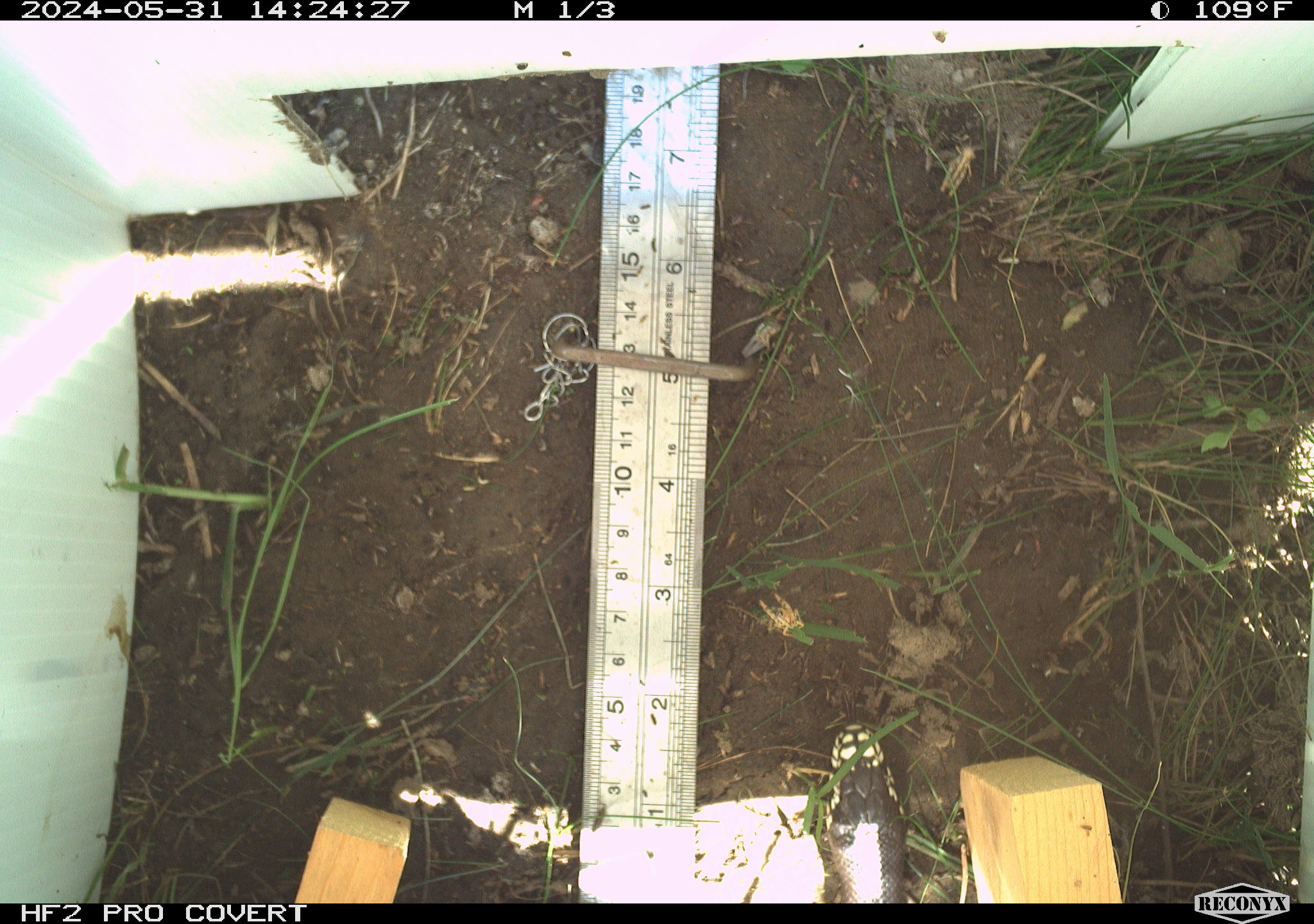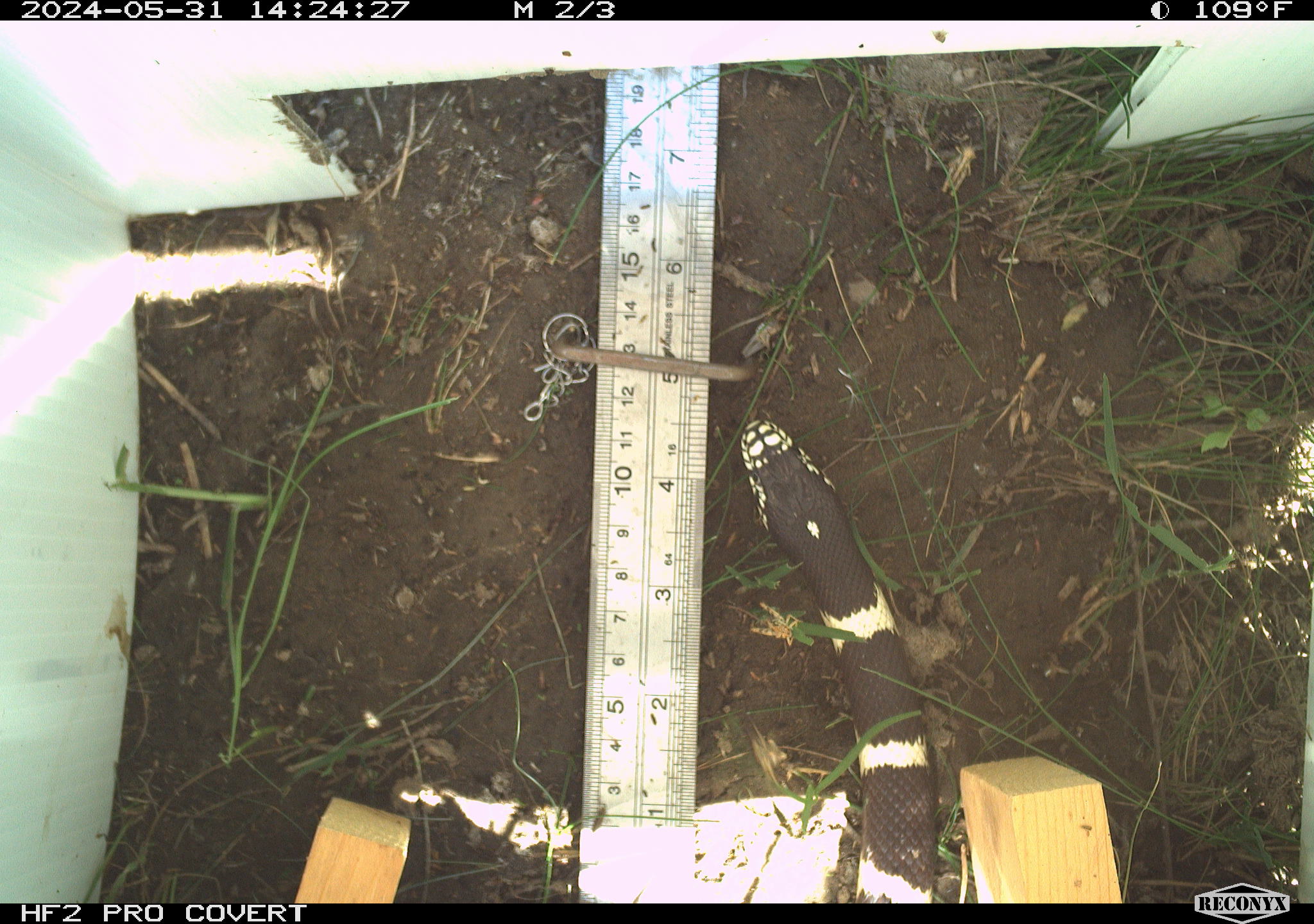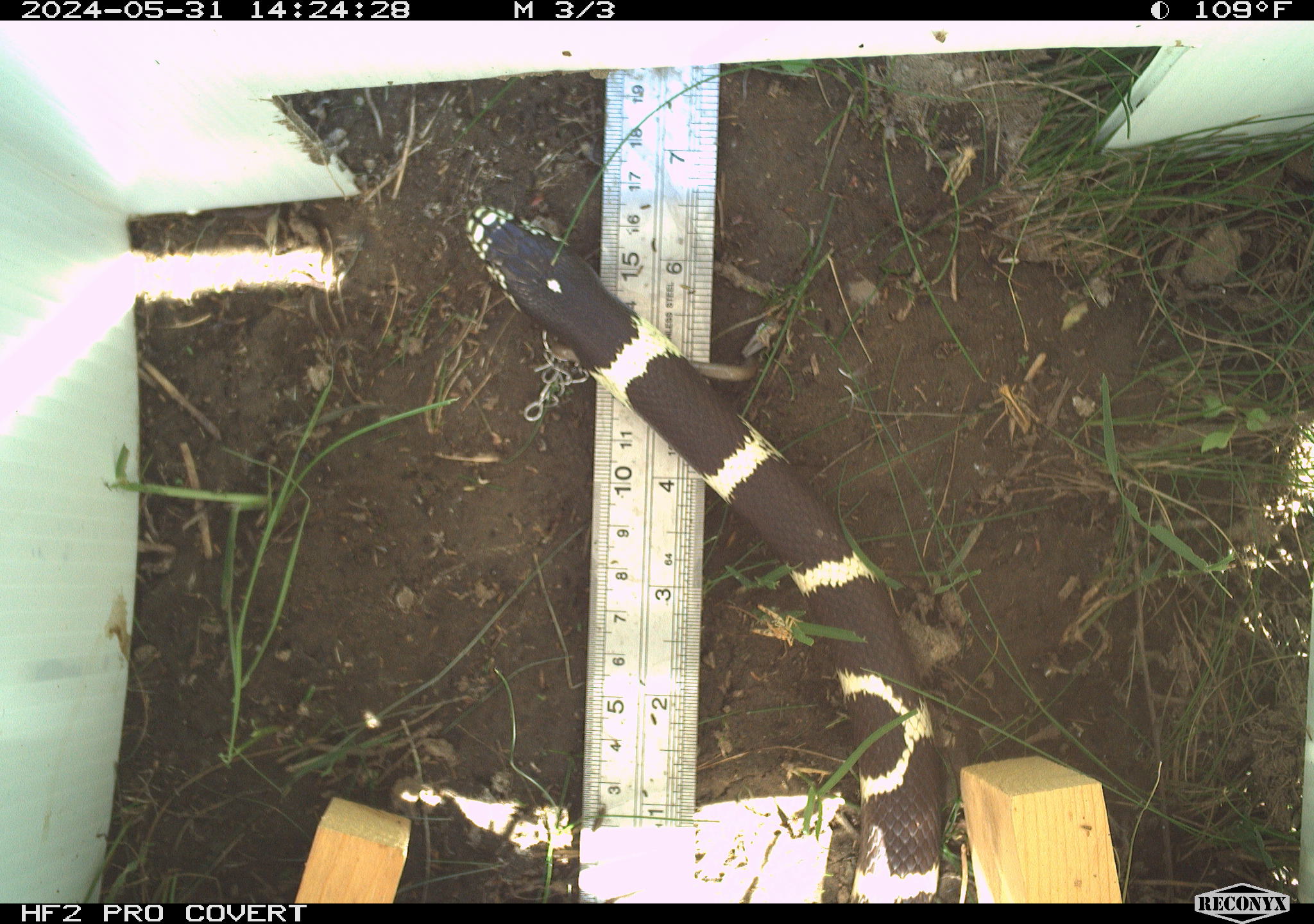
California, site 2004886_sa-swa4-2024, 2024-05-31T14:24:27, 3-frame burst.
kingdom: Animalia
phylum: Chordata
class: Reptilia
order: Squamata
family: Colubridae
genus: Lampropeltis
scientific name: Lampropeltis californiae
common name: california kingsnake